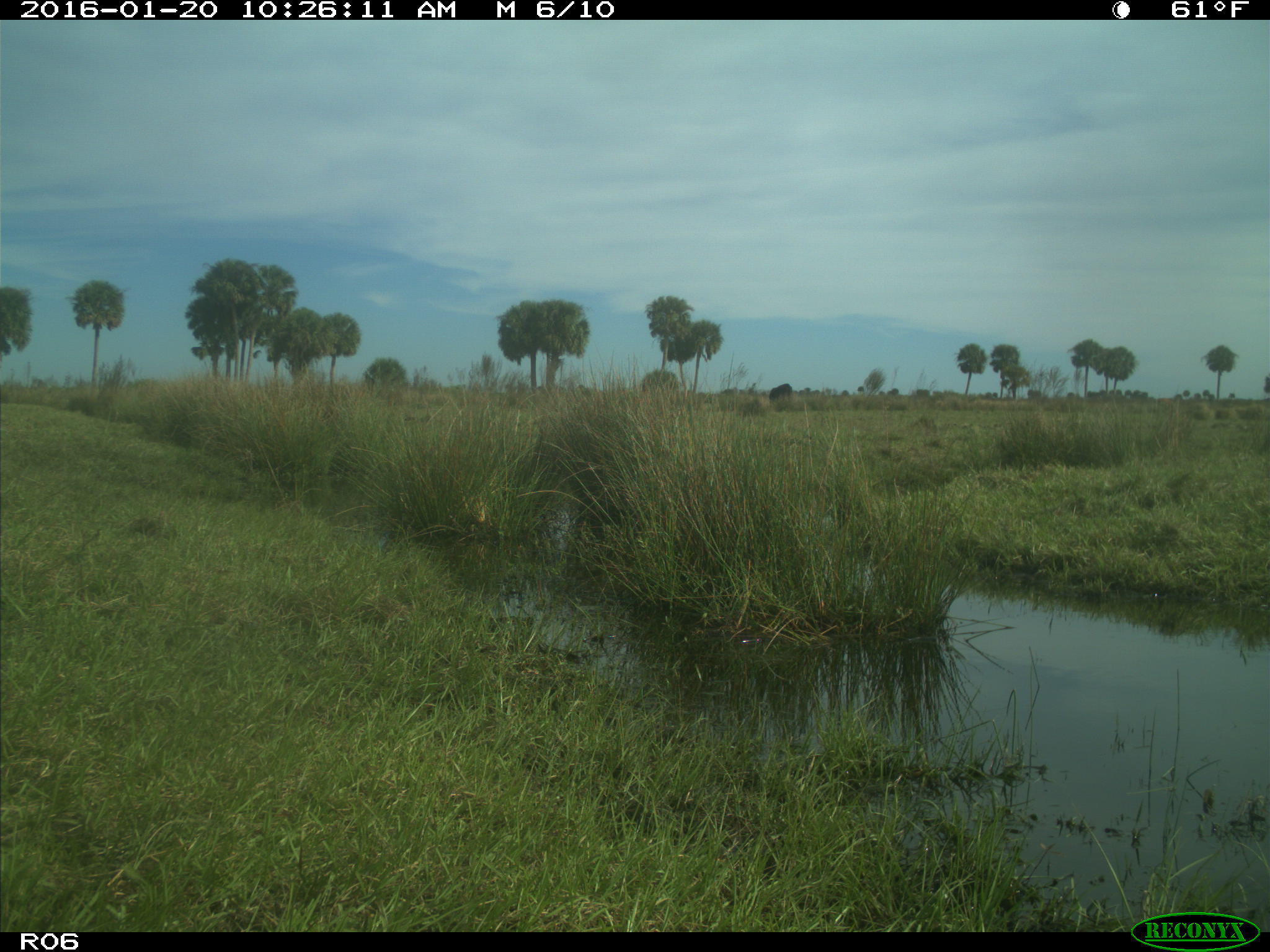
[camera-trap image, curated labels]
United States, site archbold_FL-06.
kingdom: Animalia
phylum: Chordata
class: Mammalia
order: Artiodactyla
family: Bovidae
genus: Bos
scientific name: Bos taurus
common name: domestic cow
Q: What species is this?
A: Bos taurus (domestic cow).